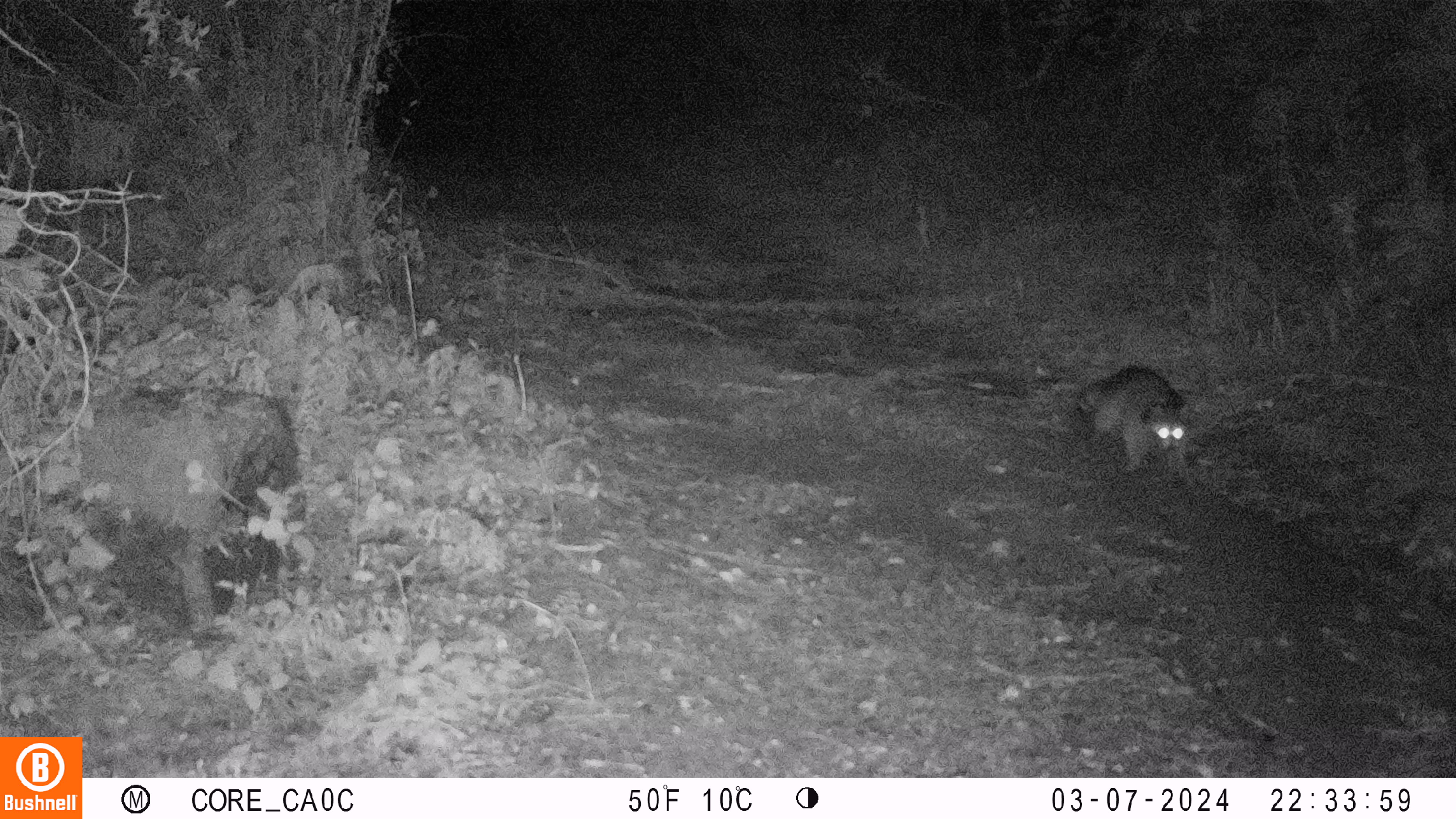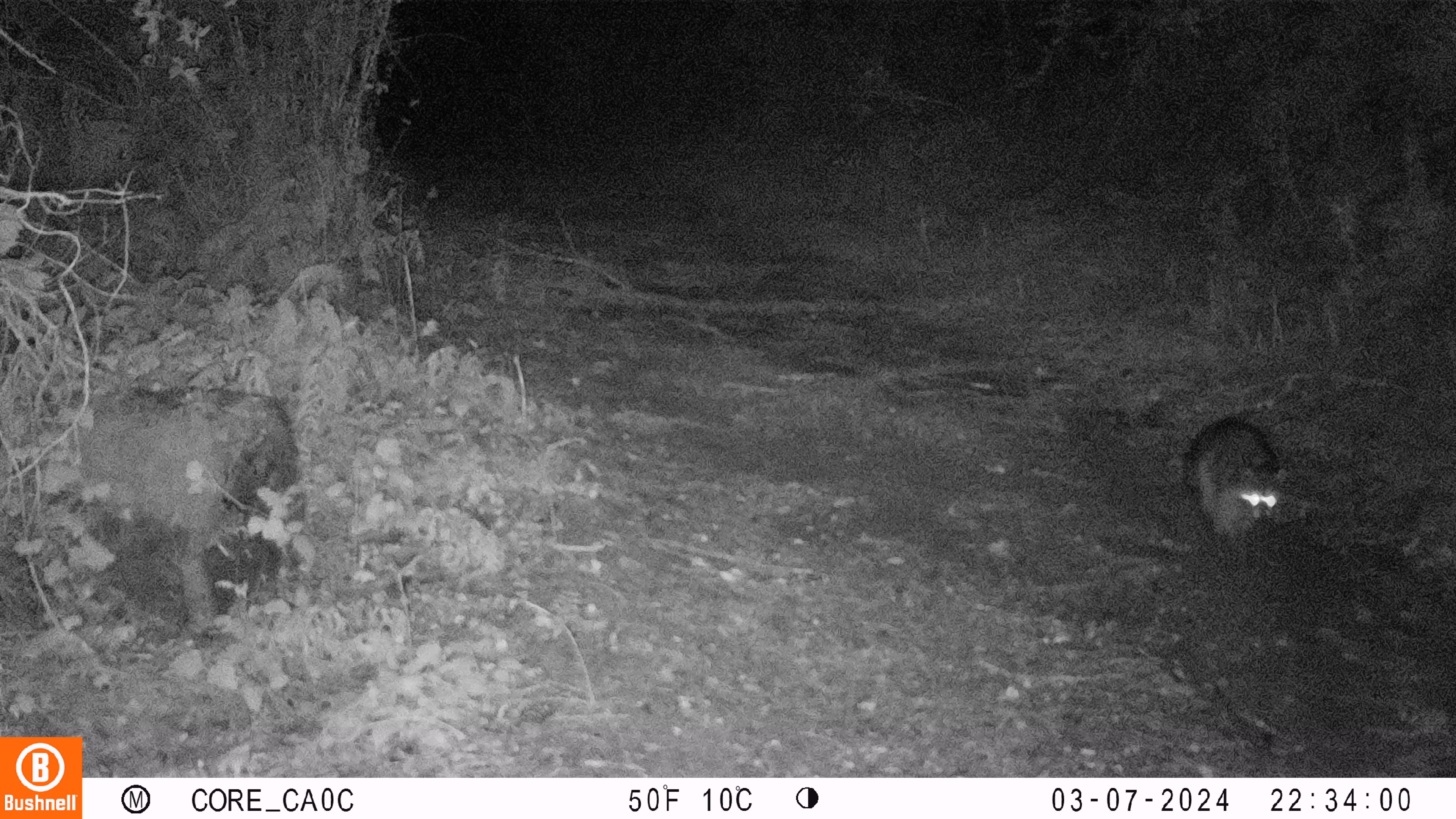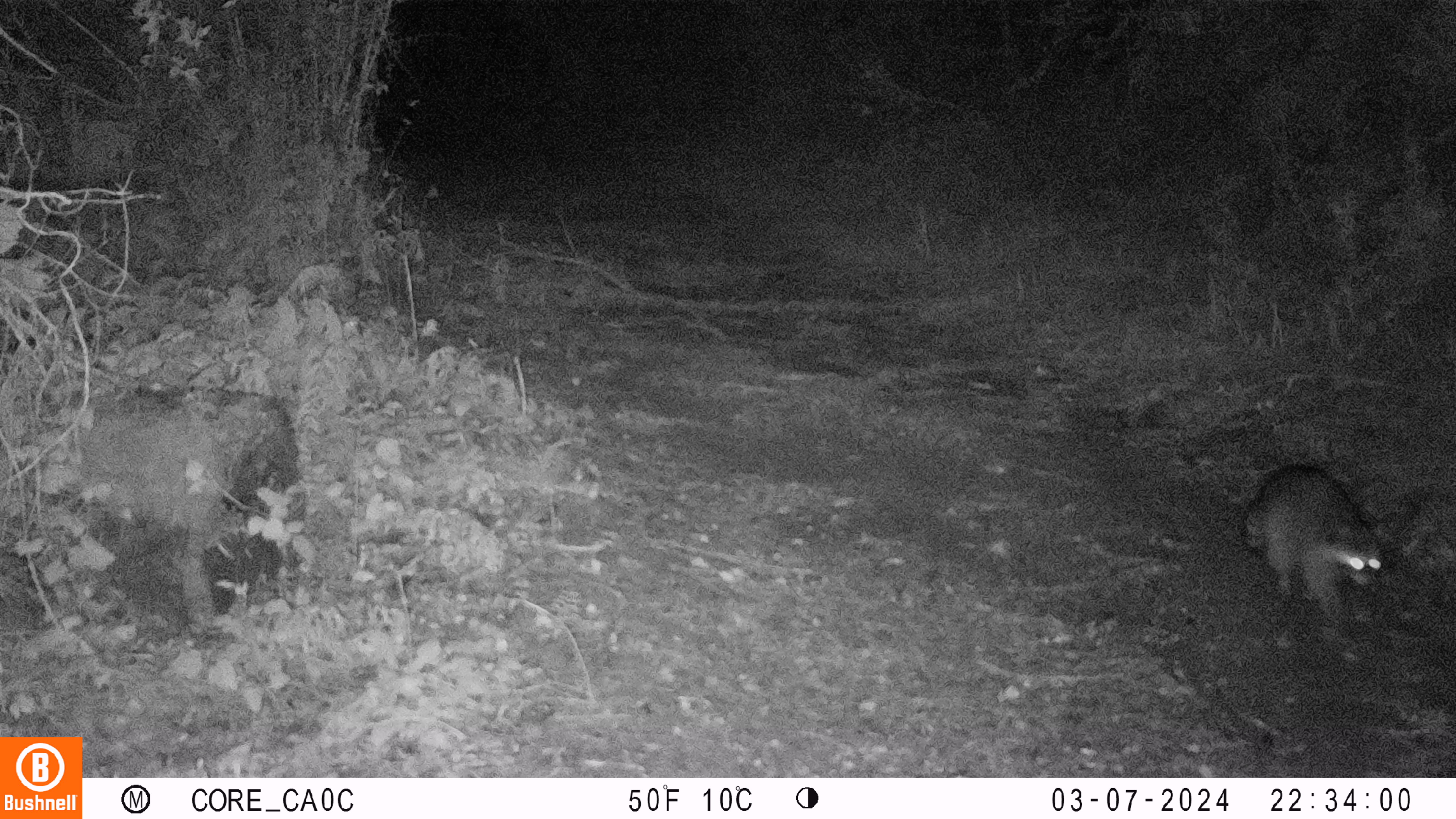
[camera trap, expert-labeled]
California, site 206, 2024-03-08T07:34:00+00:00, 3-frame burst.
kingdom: Animalia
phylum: Chordata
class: Aves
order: Columbiformes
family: Columbidae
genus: Patagioenas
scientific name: Patagioenas fasciata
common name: northern band-tailed pigeon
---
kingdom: Animalia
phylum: Chordata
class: Mammalia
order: Carnivora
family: Procyonidae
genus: Procyon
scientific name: Procyon lotor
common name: raccoon